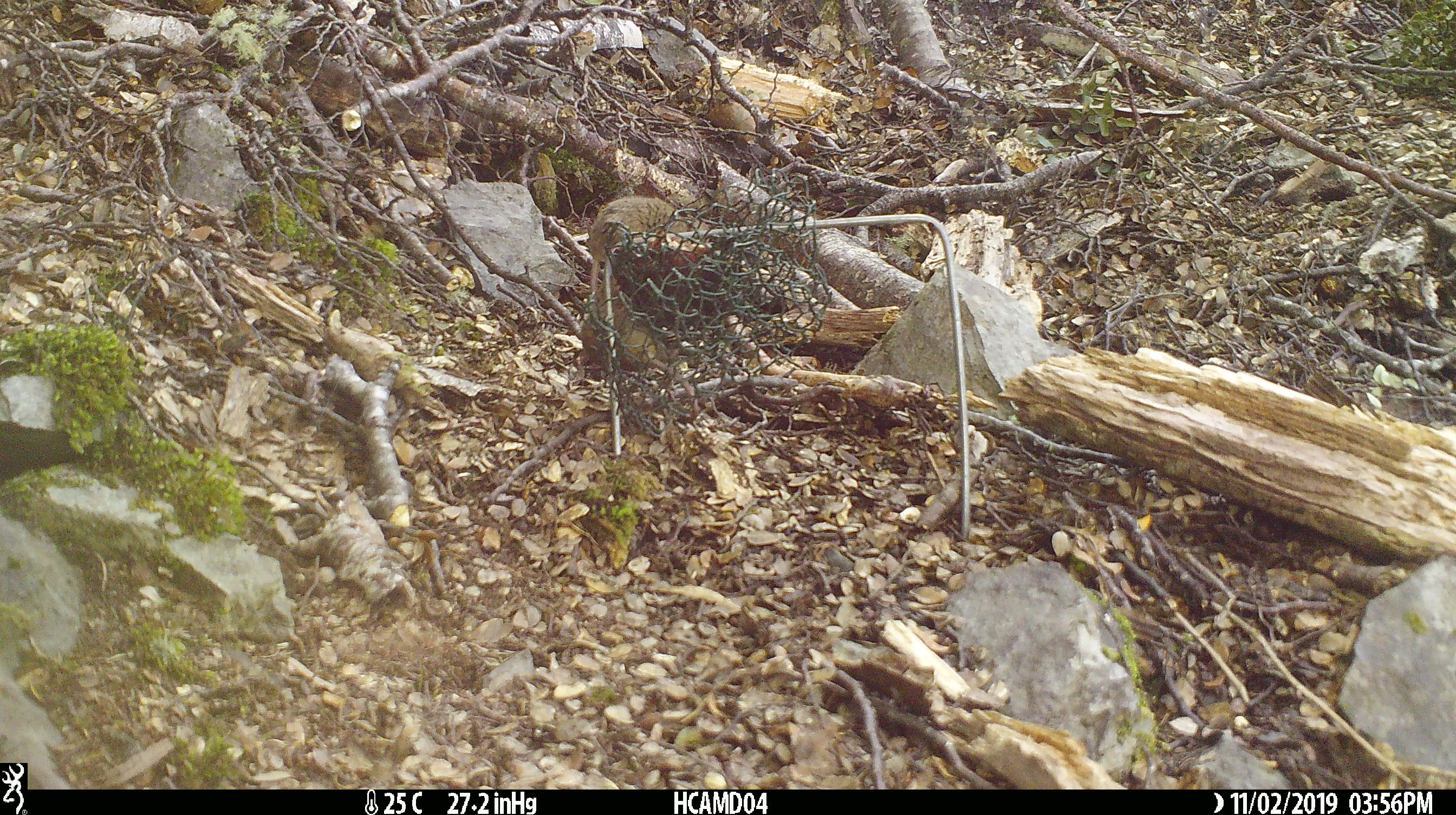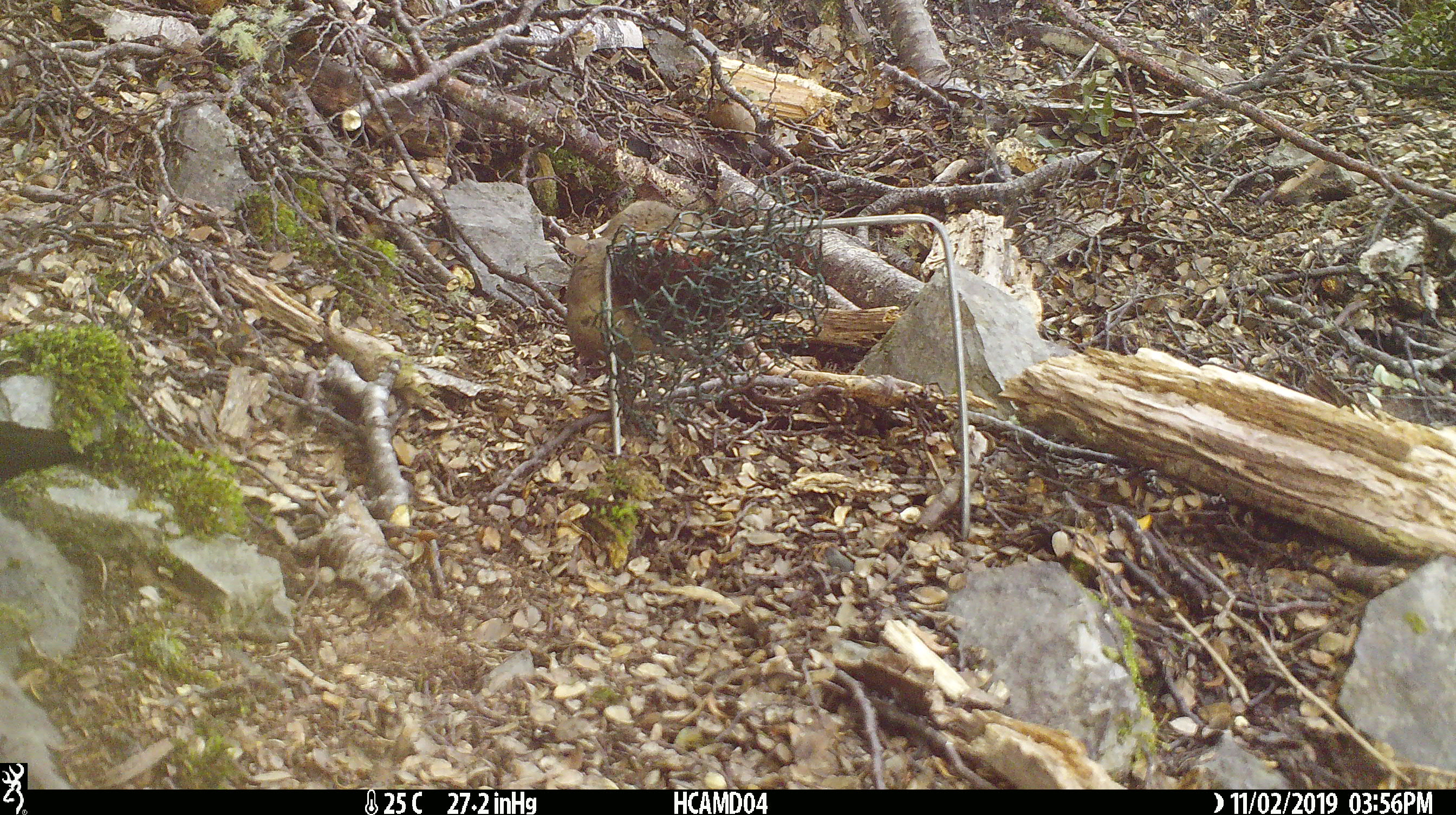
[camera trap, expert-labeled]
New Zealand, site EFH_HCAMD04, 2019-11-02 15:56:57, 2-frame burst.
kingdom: Animalia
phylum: Chordata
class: Mammalia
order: Rodentia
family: Muridae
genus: Mus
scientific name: Mus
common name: mouse